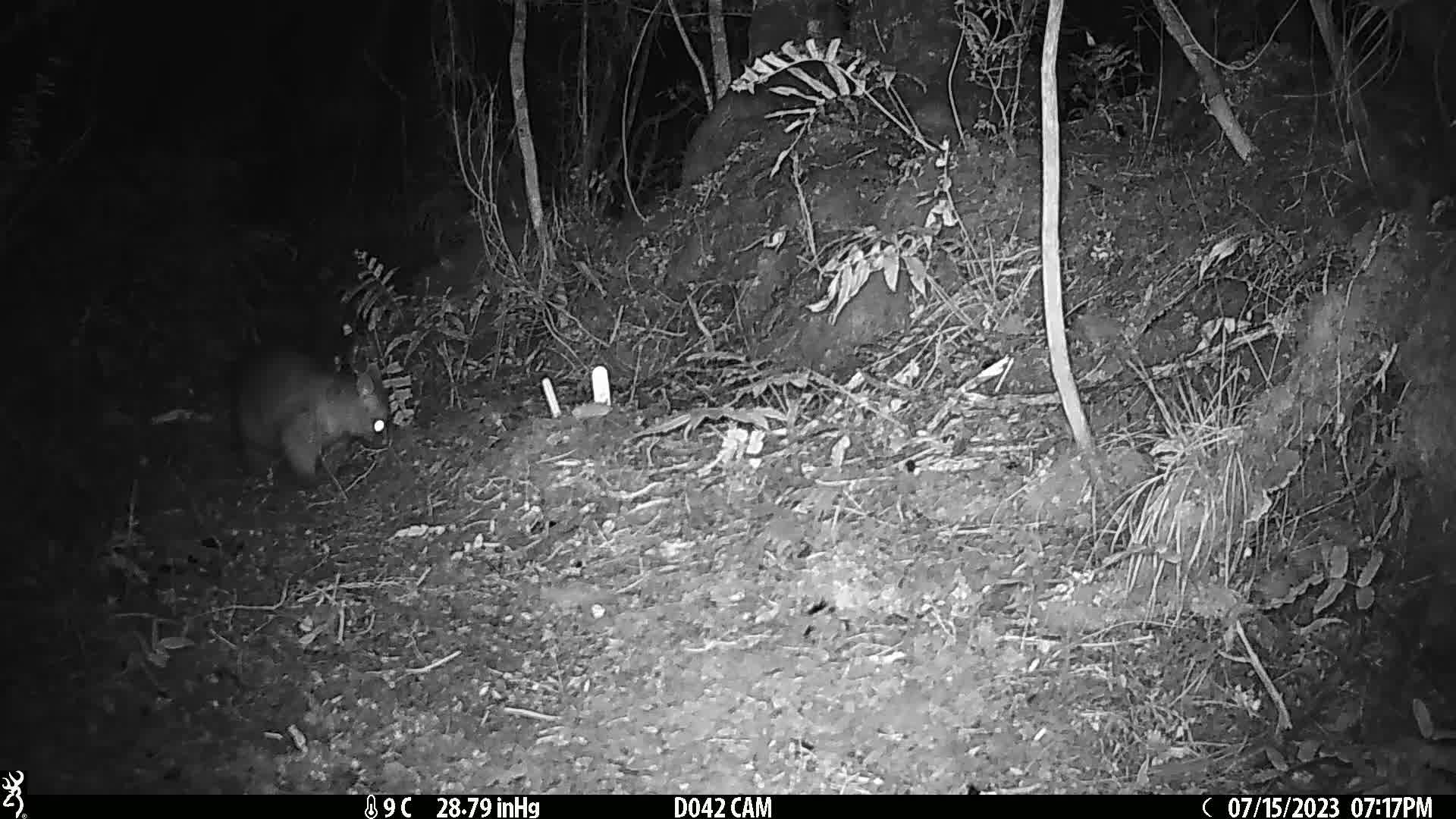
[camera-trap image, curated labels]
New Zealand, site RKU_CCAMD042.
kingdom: Animalia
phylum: Chordata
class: Mammalia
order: Diprotodontia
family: Phalangeridae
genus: Trichosurus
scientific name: Trichosurus vulpecula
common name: common brushtail possum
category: possum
Possum (common brushtail possum) (Trichosurus vulpecula).